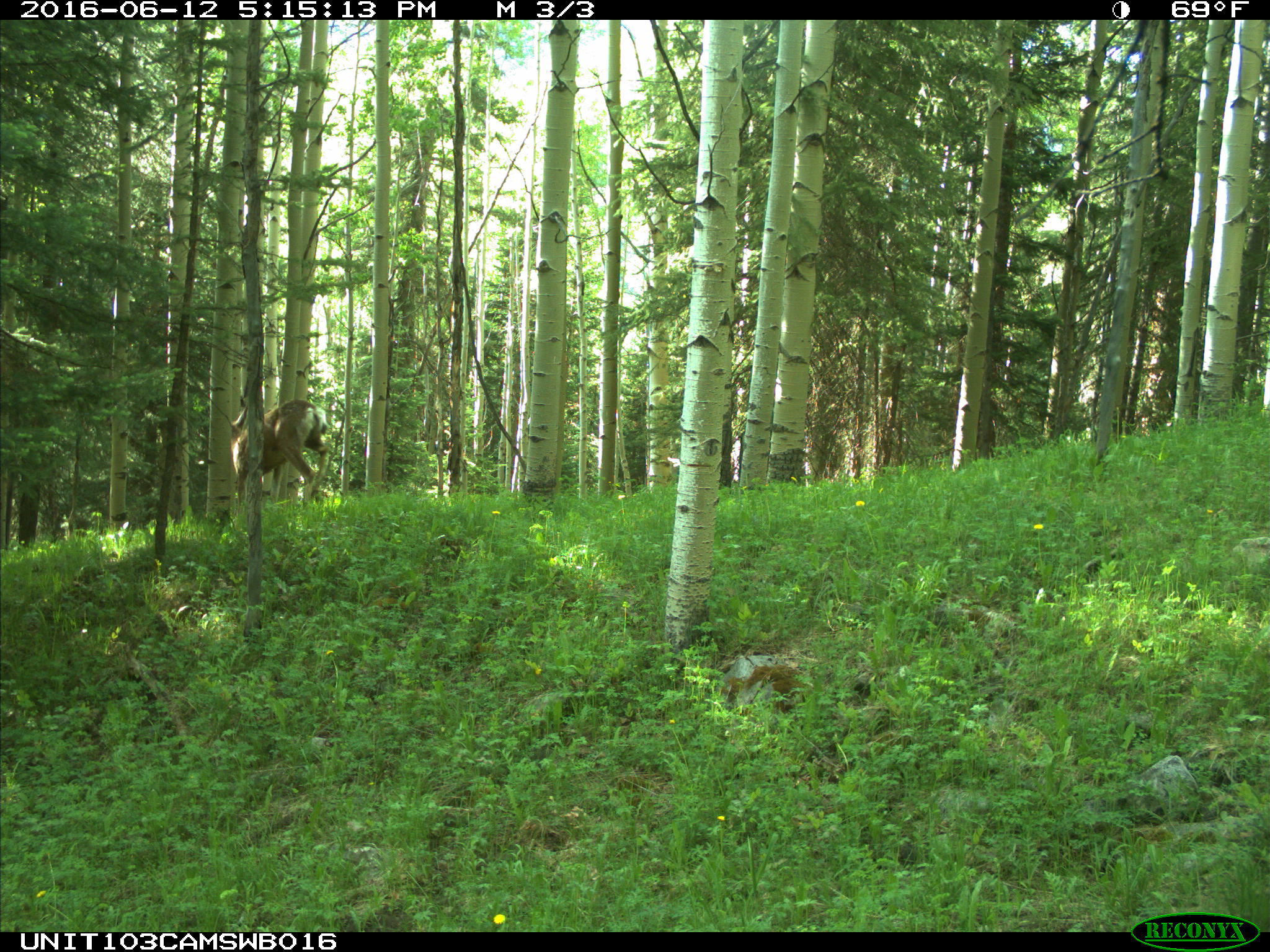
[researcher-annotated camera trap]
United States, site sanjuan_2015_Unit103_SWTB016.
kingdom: Animalia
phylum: Chordata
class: Mammalia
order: Artiodactyla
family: Cervidae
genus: Odocoileus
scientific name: Odocoileus hemionus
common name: mule deer